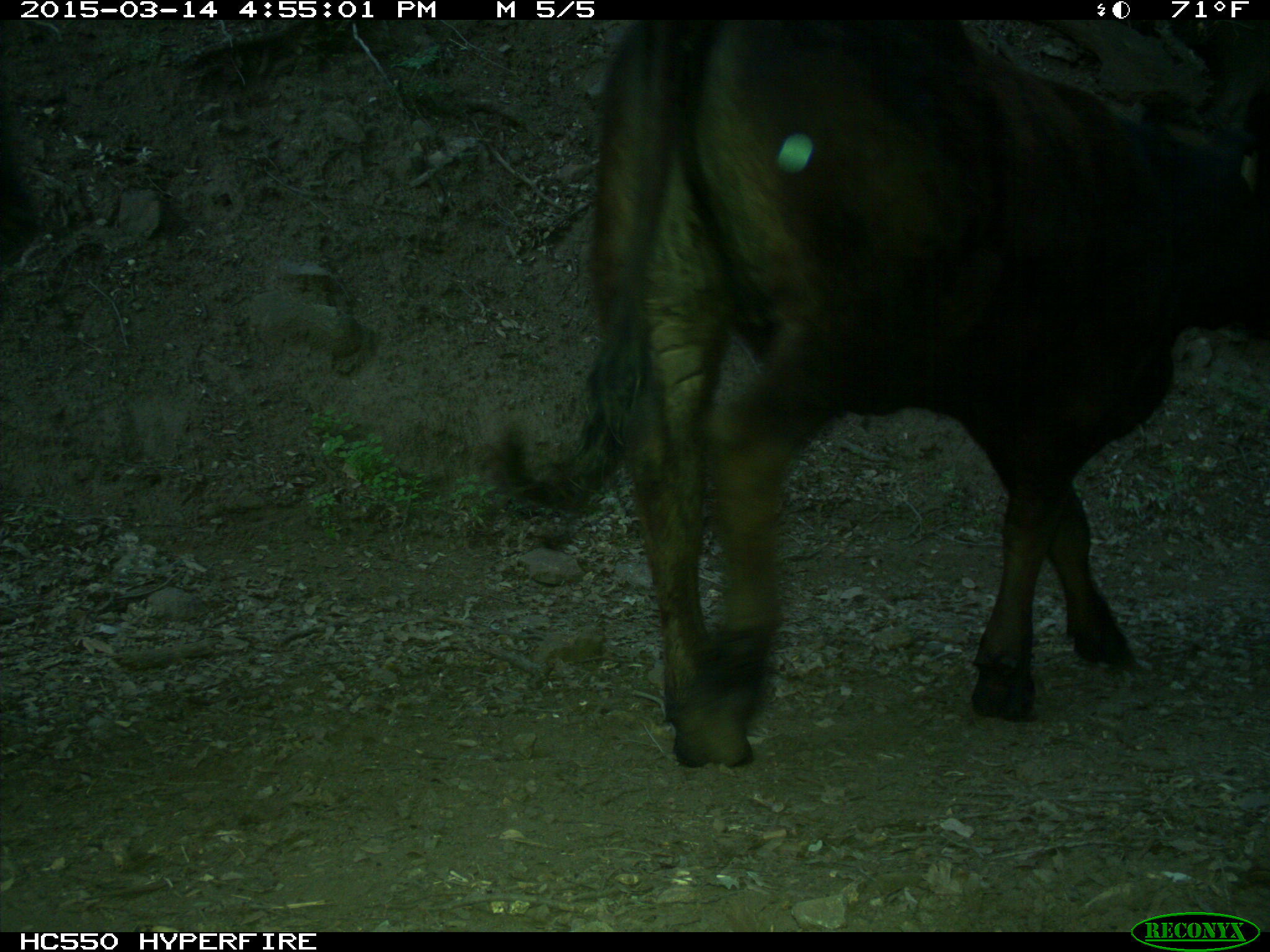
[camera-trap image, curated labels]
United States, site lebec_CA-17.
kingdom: Animalia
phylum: Chordata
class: Mammalia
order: Artiodactyla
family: Bovidae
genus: Bos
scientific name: Bos taurus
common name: domestic cow